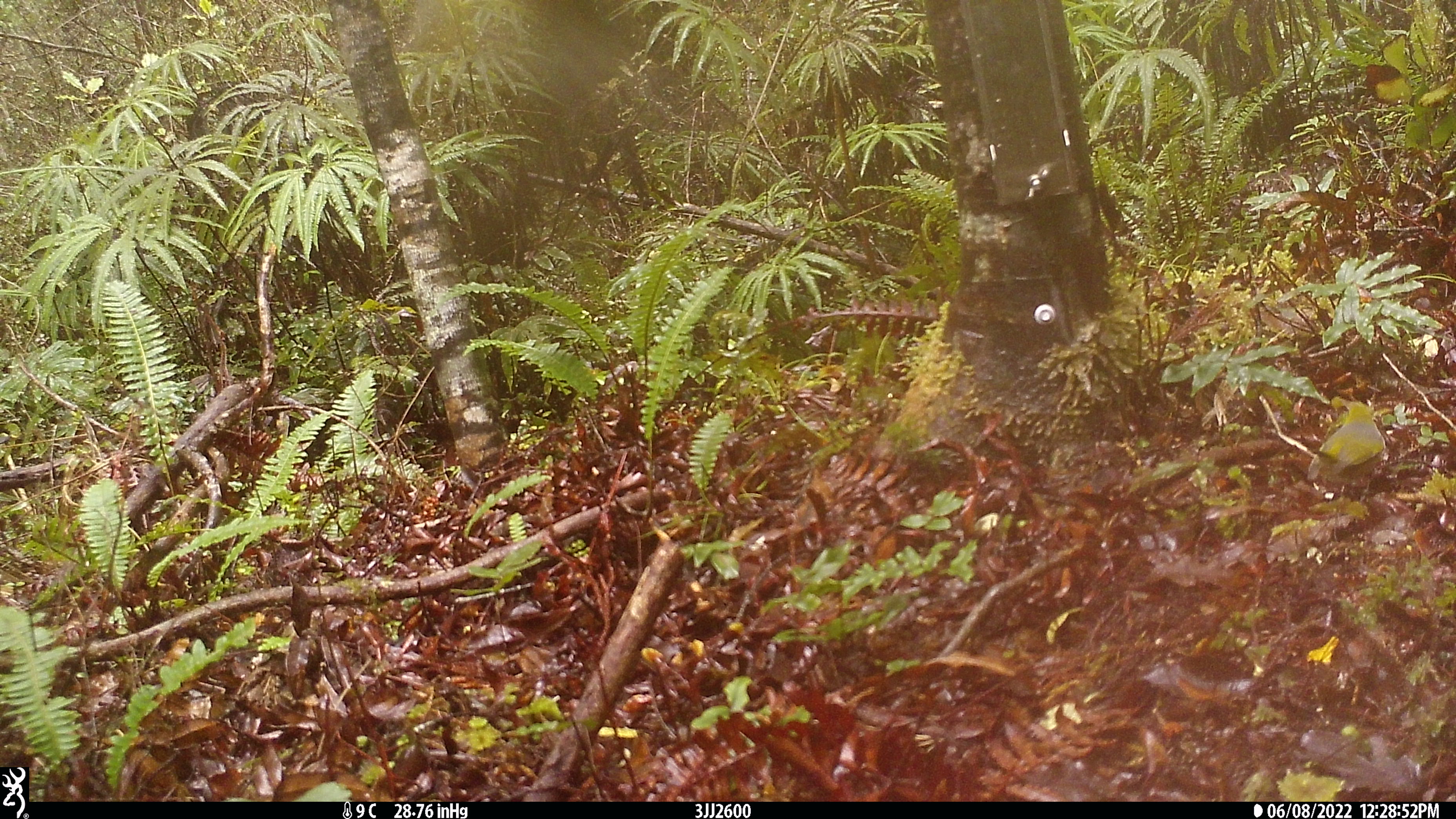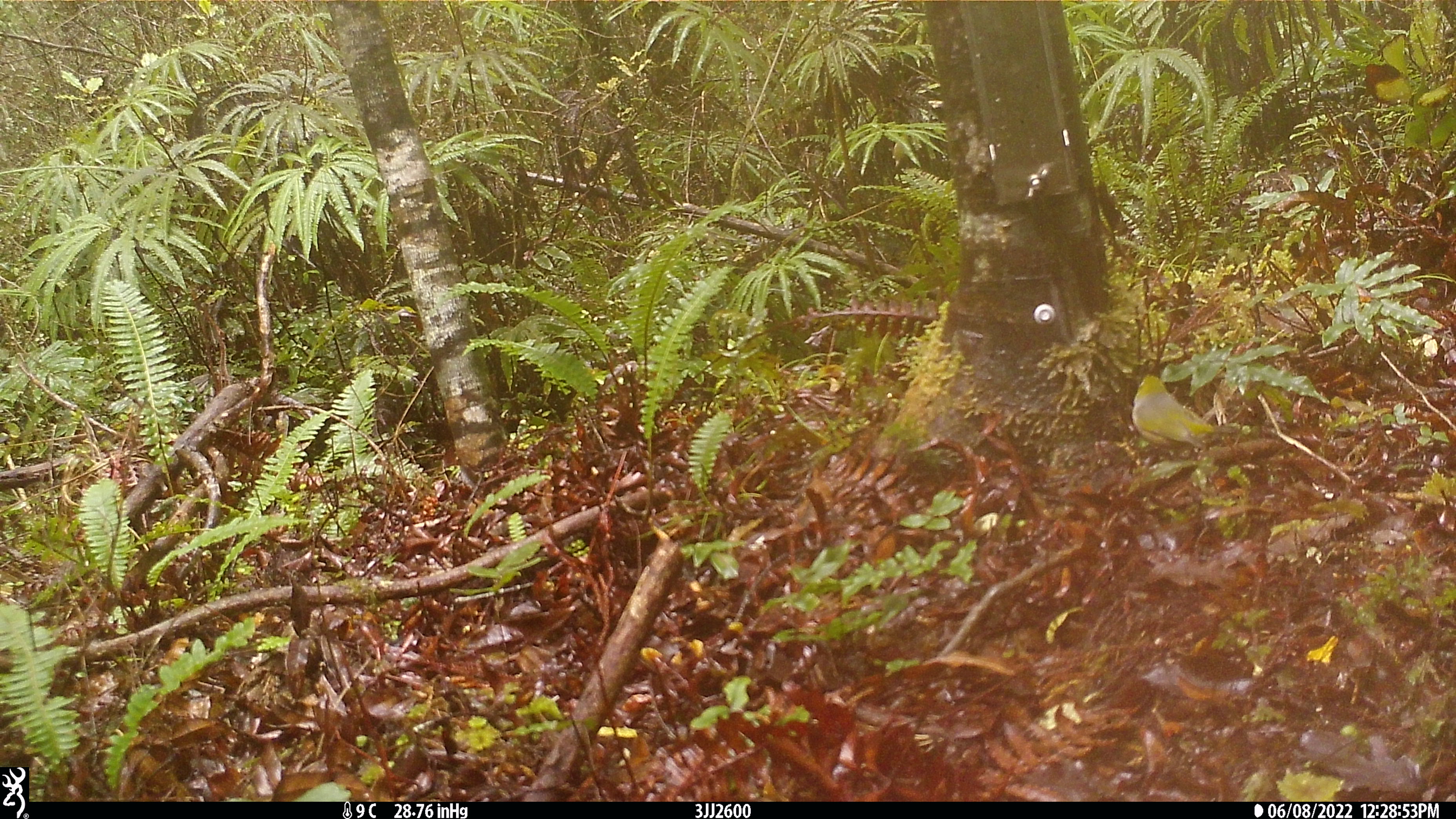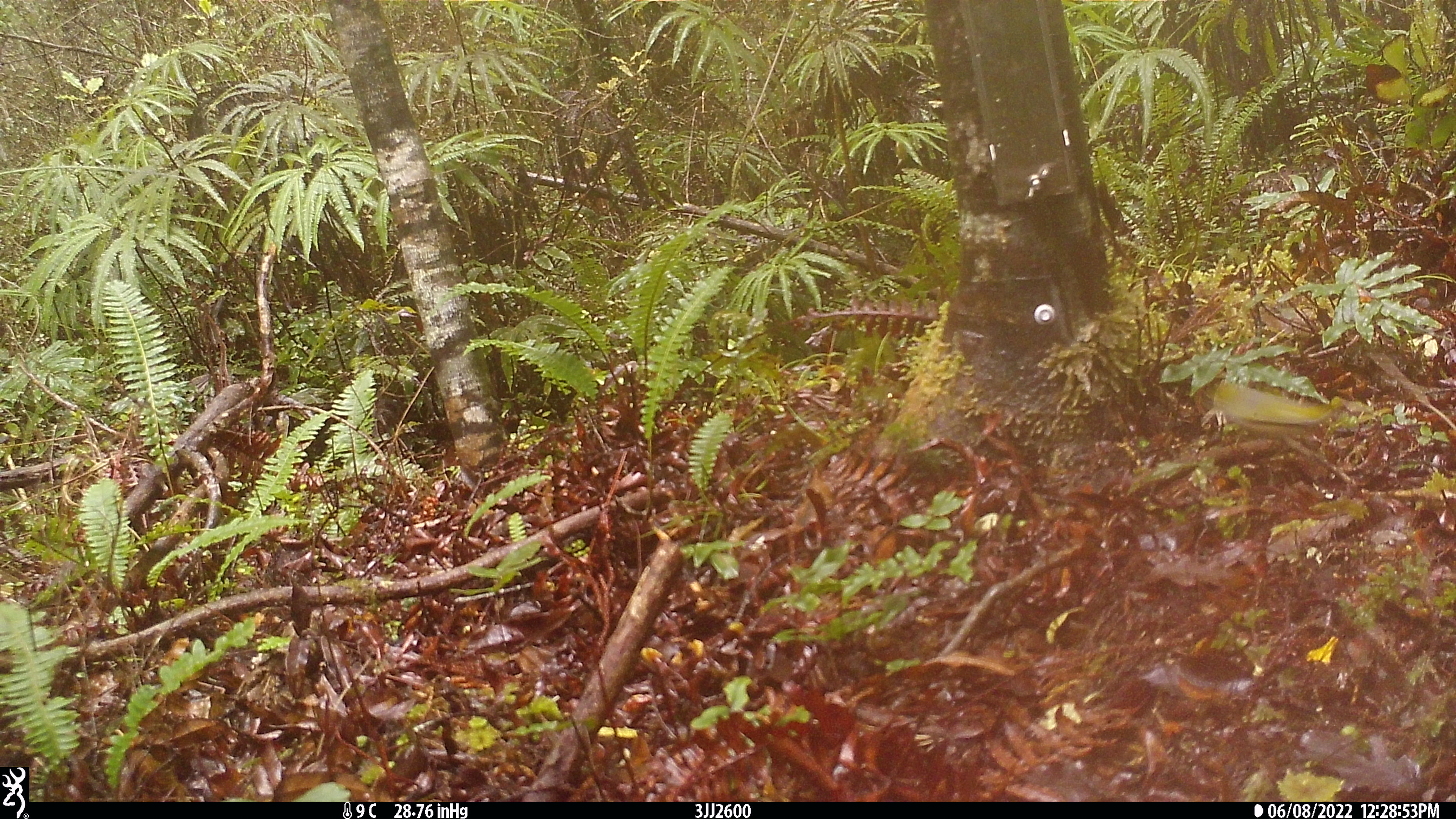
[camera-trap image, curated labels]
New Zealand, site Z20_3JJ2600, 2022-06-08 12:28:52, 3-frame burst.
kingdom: Animalia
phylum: Chordata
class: Aves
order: Passeriformes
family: Zosteropidae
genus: Zosterops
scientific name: Zosterops lateralis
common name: silvereye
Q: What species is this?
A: Silvereye (Zosterops lateralis).